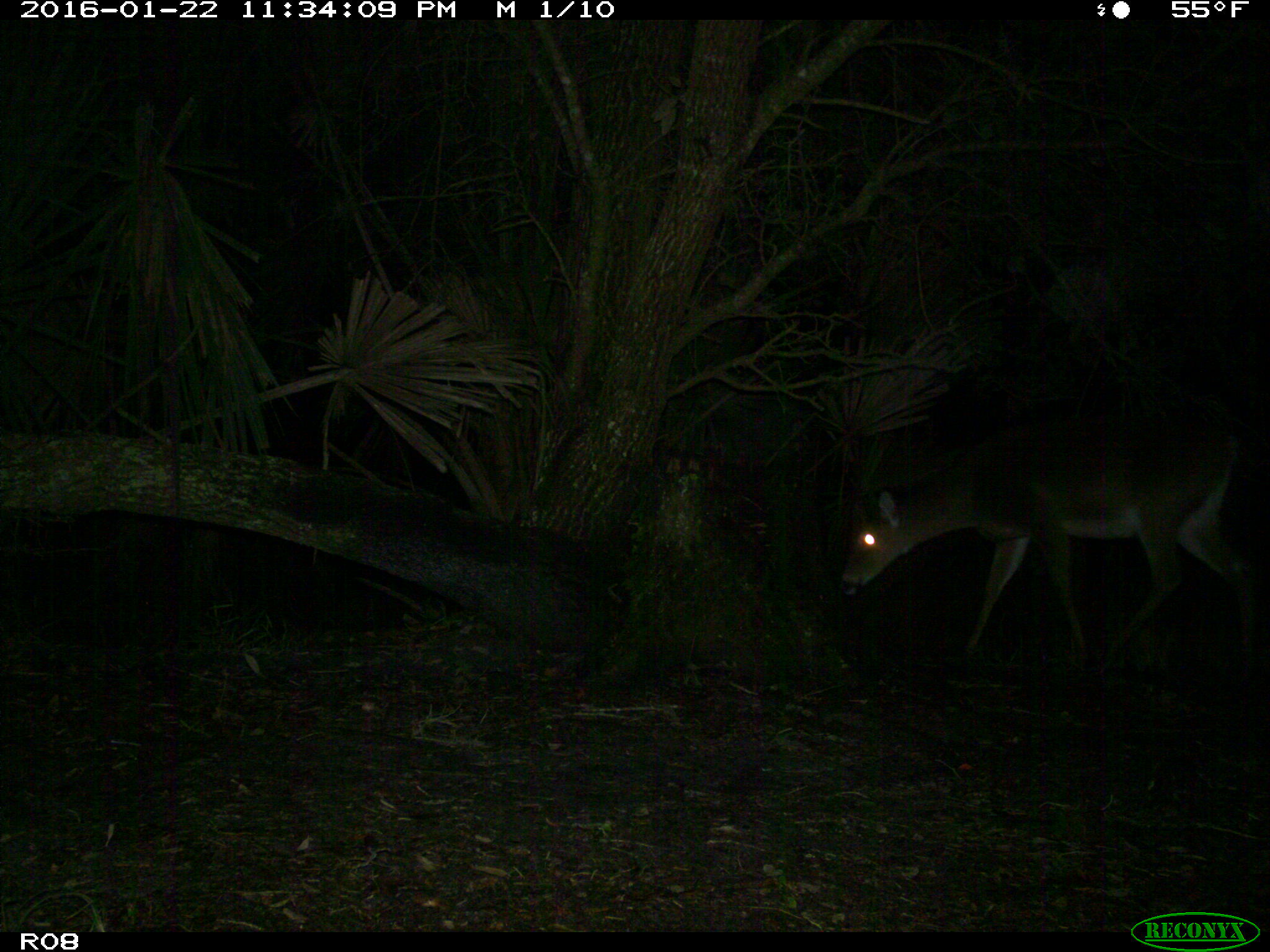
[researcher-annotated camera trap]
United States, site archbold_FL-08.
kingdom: Animalia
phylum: Chordata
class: Mammalia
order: Artiodactyla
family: Cervidae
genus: Odocoileus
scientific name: Odocoileus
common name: deer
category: unidentified deer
Unidentified deer (deer) (Odocoileus).